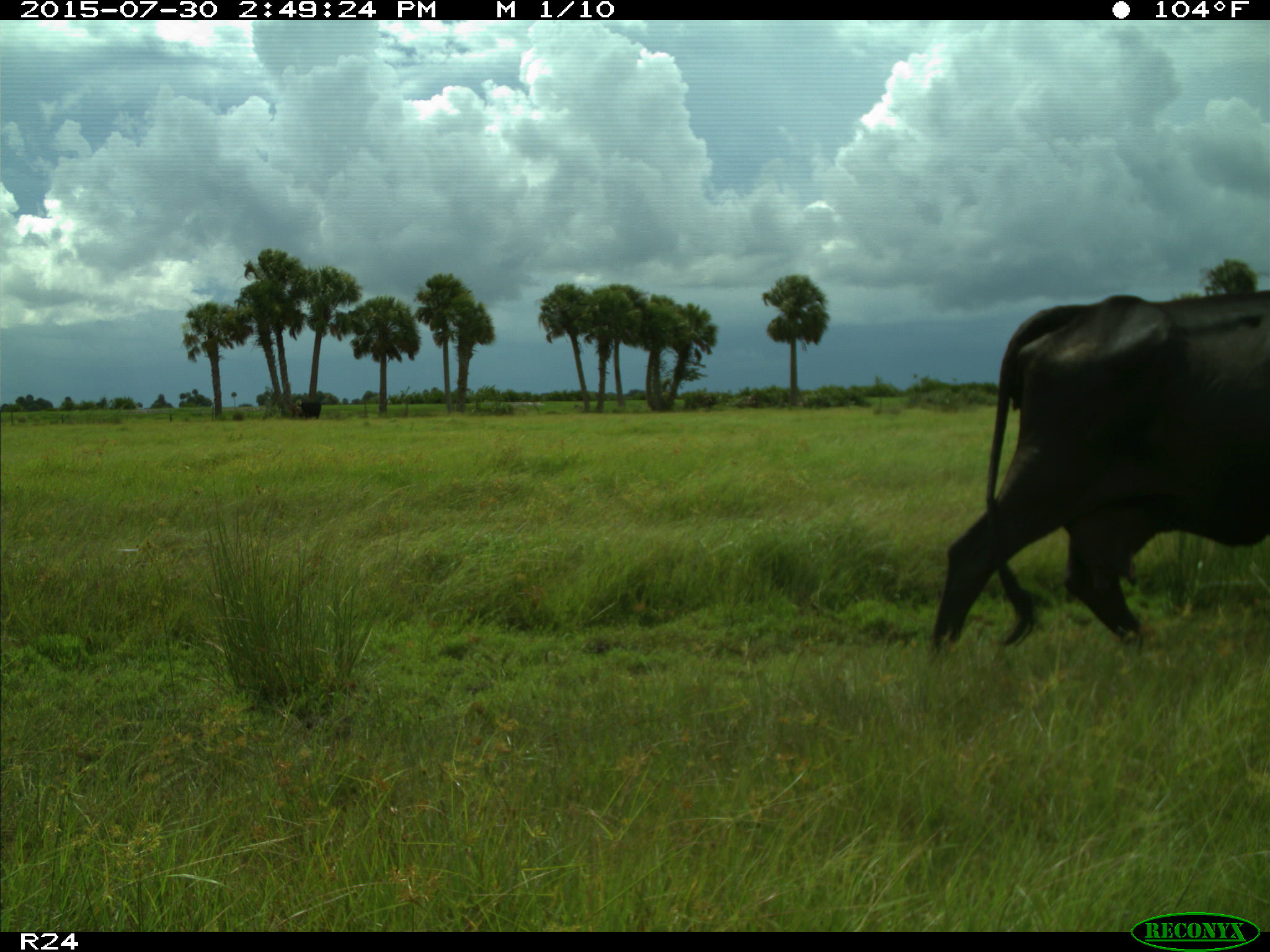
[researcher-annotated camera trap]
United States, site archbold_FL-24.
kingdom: Animalia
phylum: Chordata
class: Mammalia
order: Artiodactyla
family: Bovidae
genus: Bos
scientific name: Bos taurus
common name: domestic cow